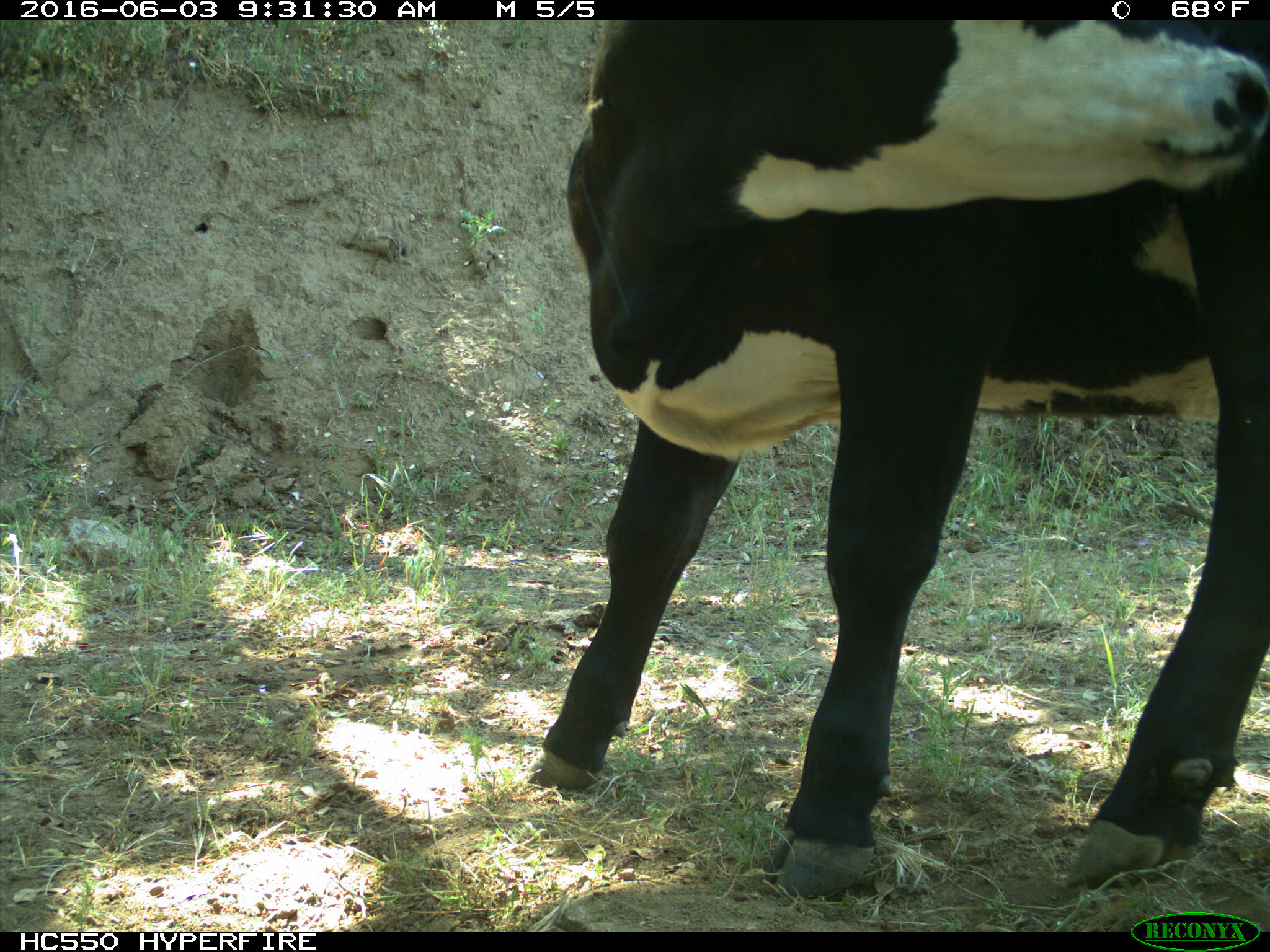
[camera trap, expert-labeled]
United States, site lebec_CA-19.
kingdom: Animalia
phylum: Chordata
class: Mammalia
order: Artiodactyla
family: Bovidae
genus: Bos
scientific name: Bos taurus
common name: domestic cow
Bos taurus (domestic cow).